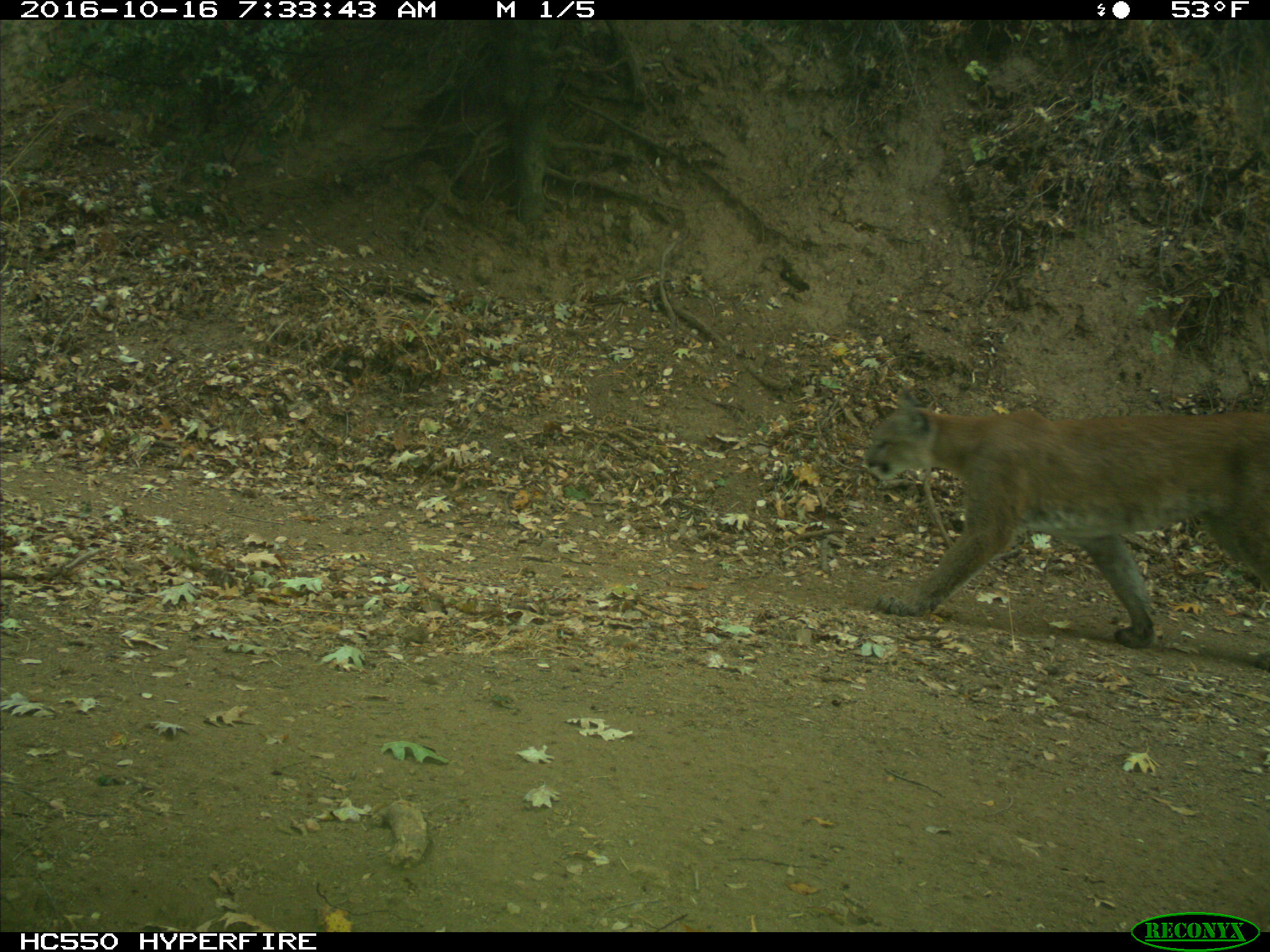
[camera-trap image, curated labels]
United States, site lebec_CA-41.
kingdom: Animalia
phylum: Chordata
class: Mammalia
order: Carnivora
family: Felidae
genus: Puma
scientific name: Puma concolor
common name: mountain lion